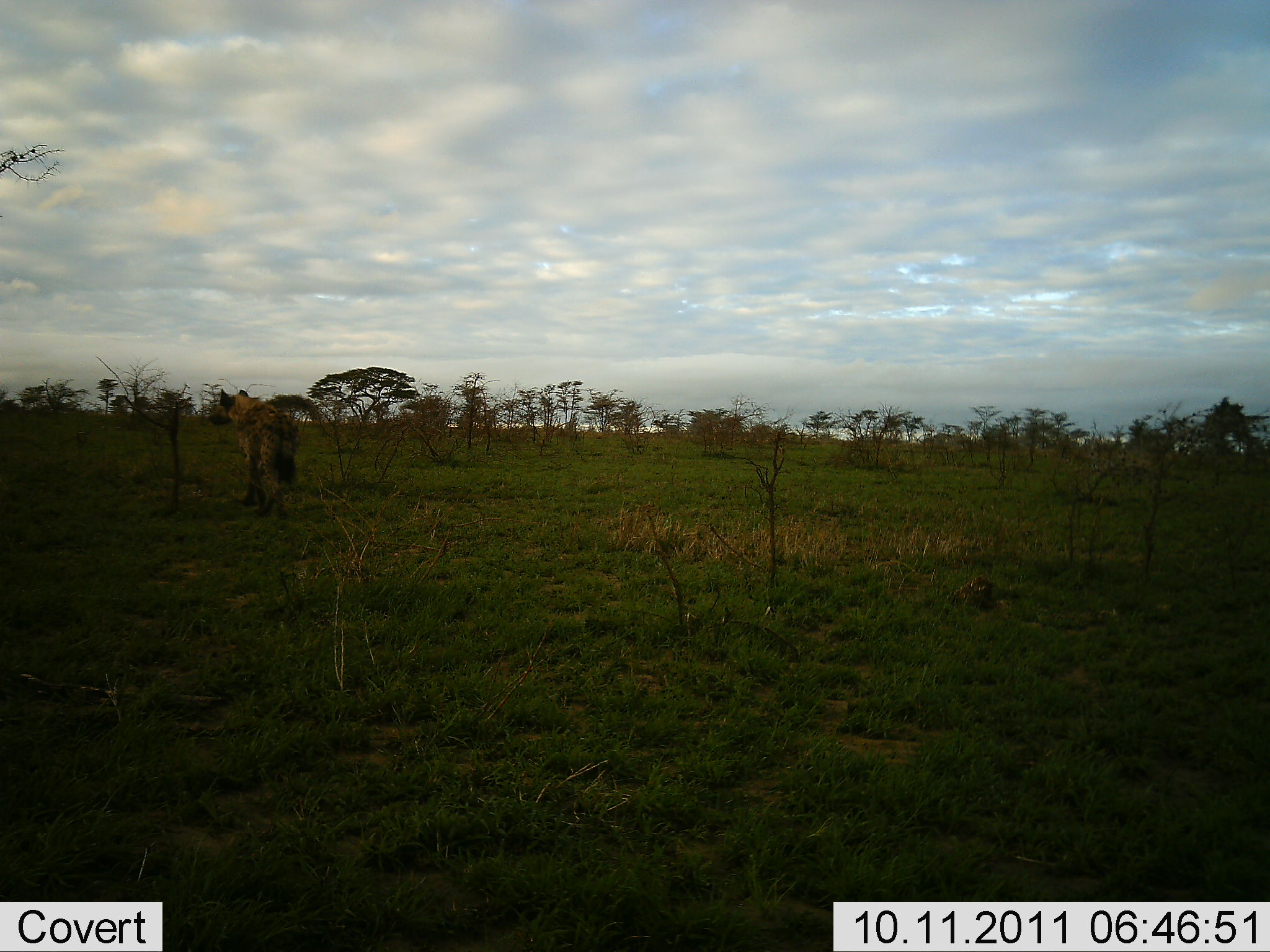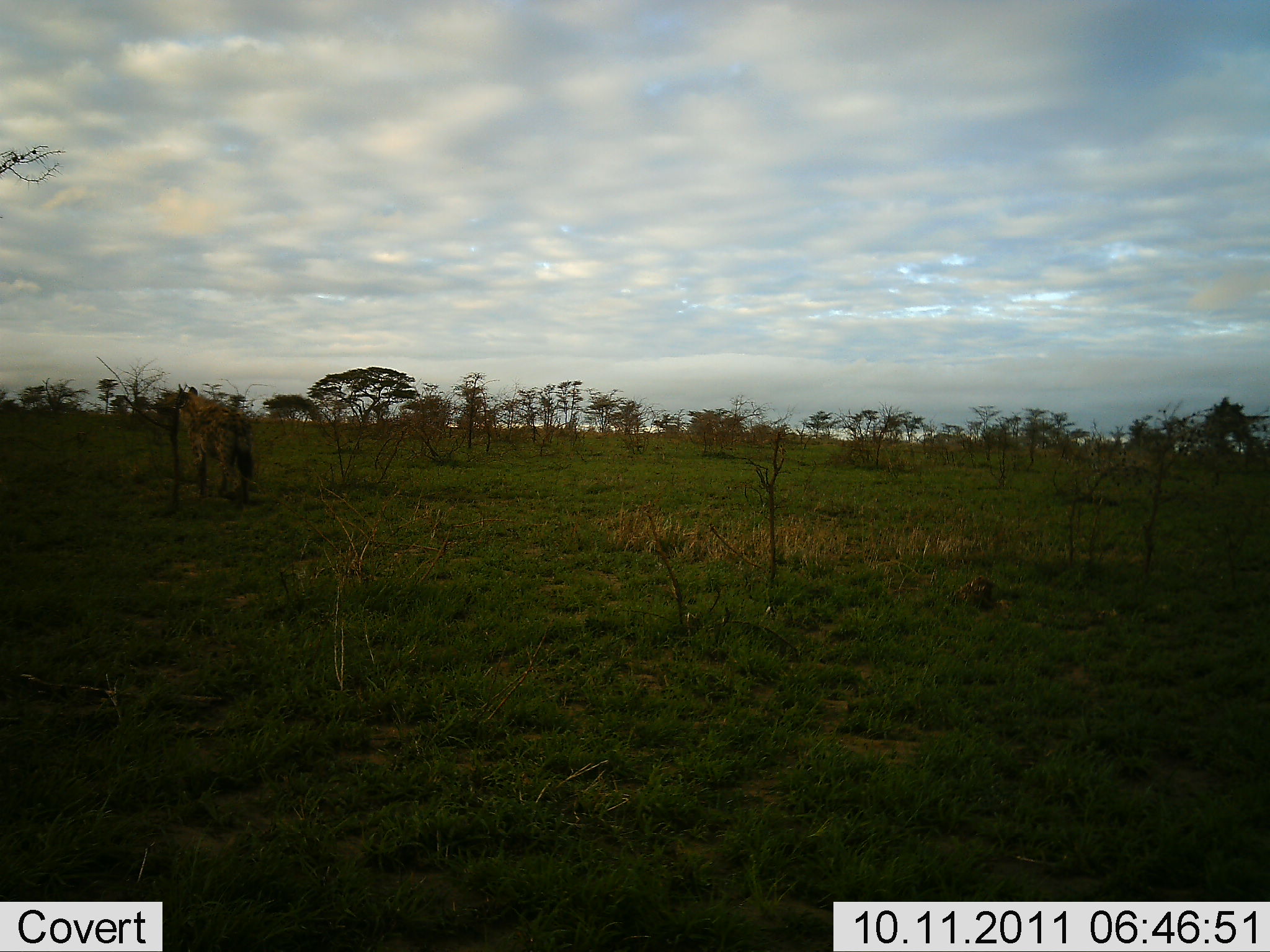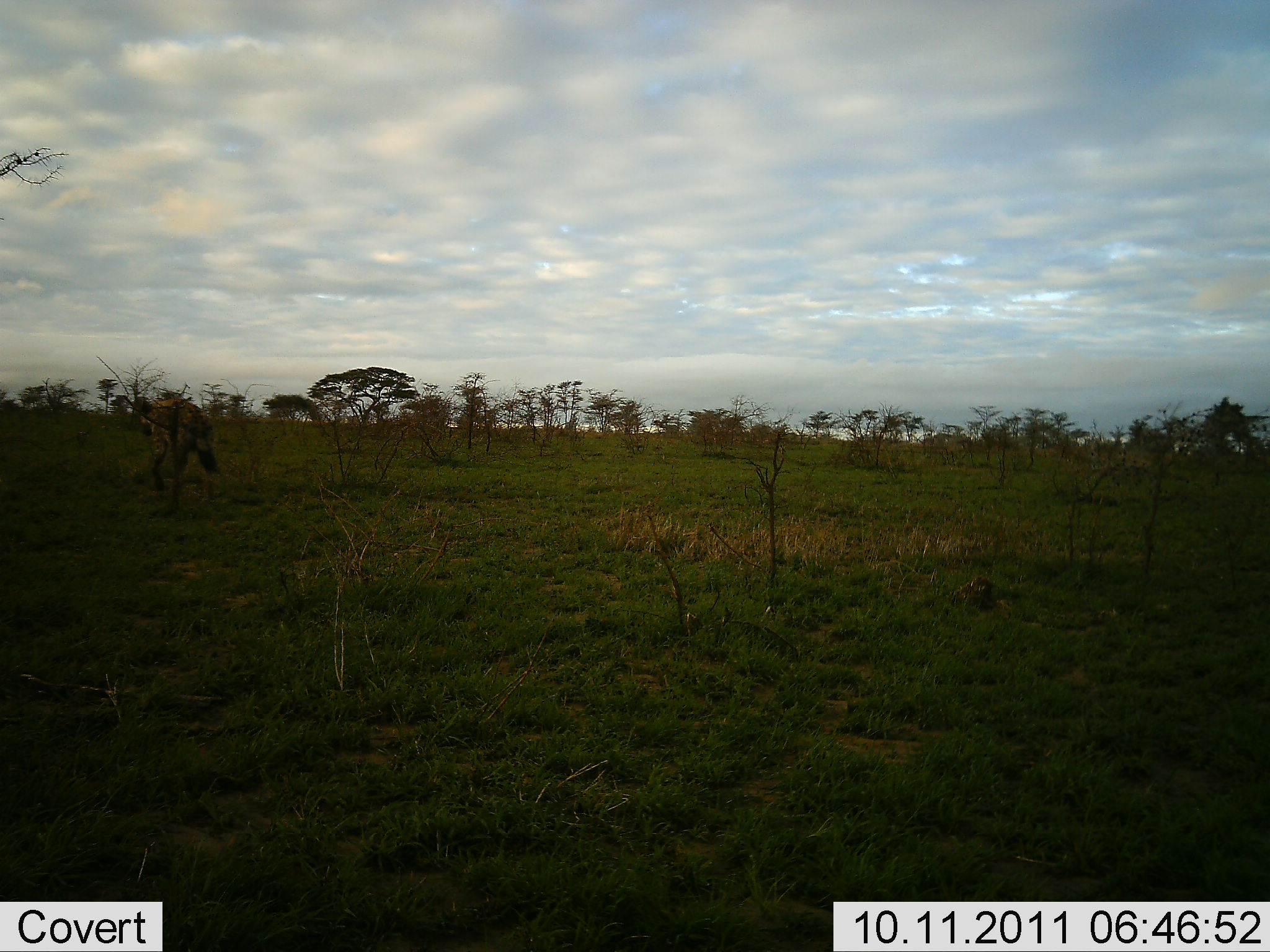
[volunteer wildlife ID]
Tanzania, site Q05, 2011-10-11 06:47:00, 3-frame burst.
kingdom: Animalia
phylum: Chordata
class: Mammalia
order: Carnivora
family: Hyaenidae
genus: Crocuta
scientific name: Crocuta crocuta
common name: spotted hyena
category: hyenaspotted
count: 1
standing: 0%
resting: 0%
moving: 100%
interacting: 0%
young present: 0%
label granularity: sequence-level